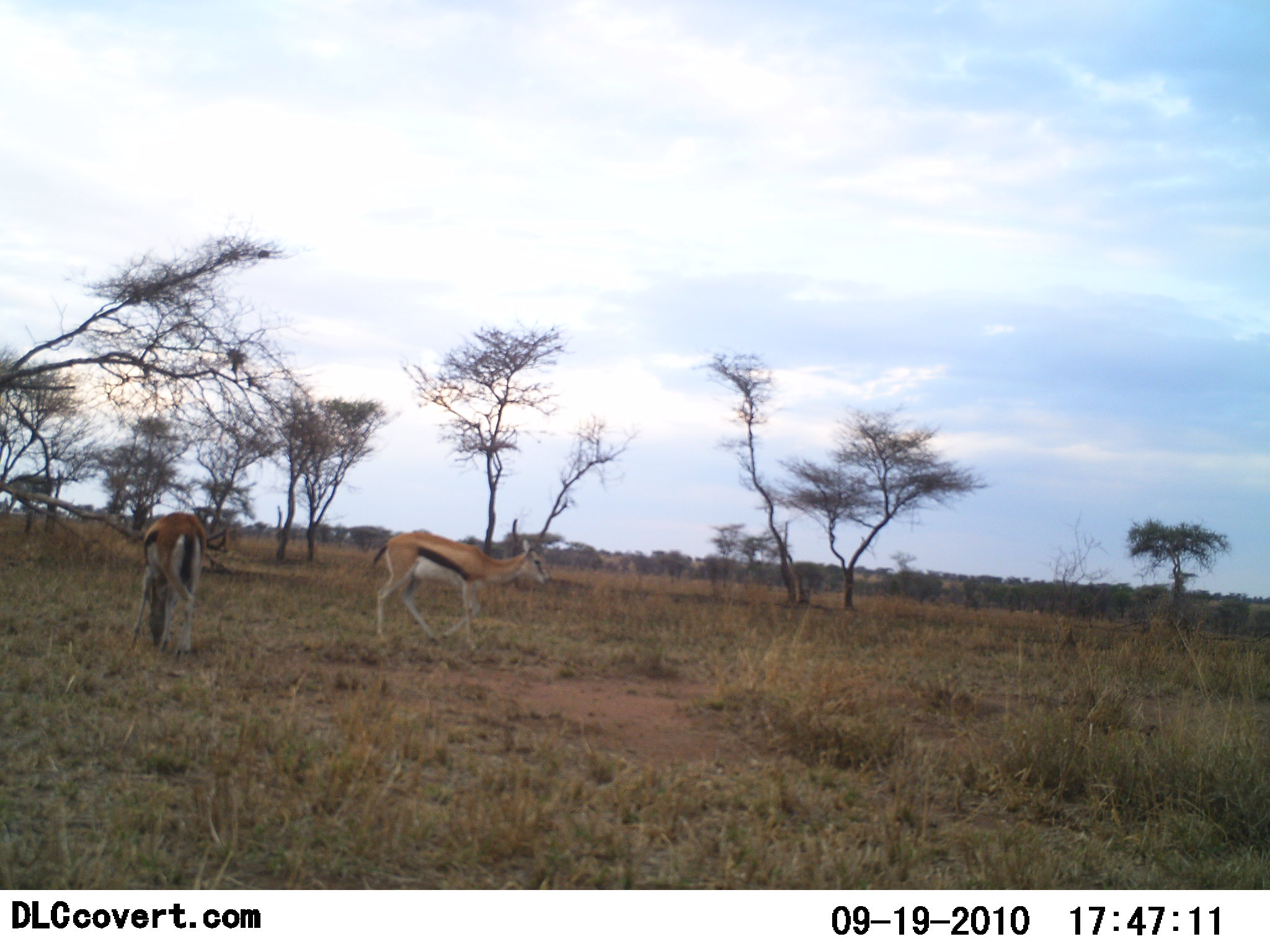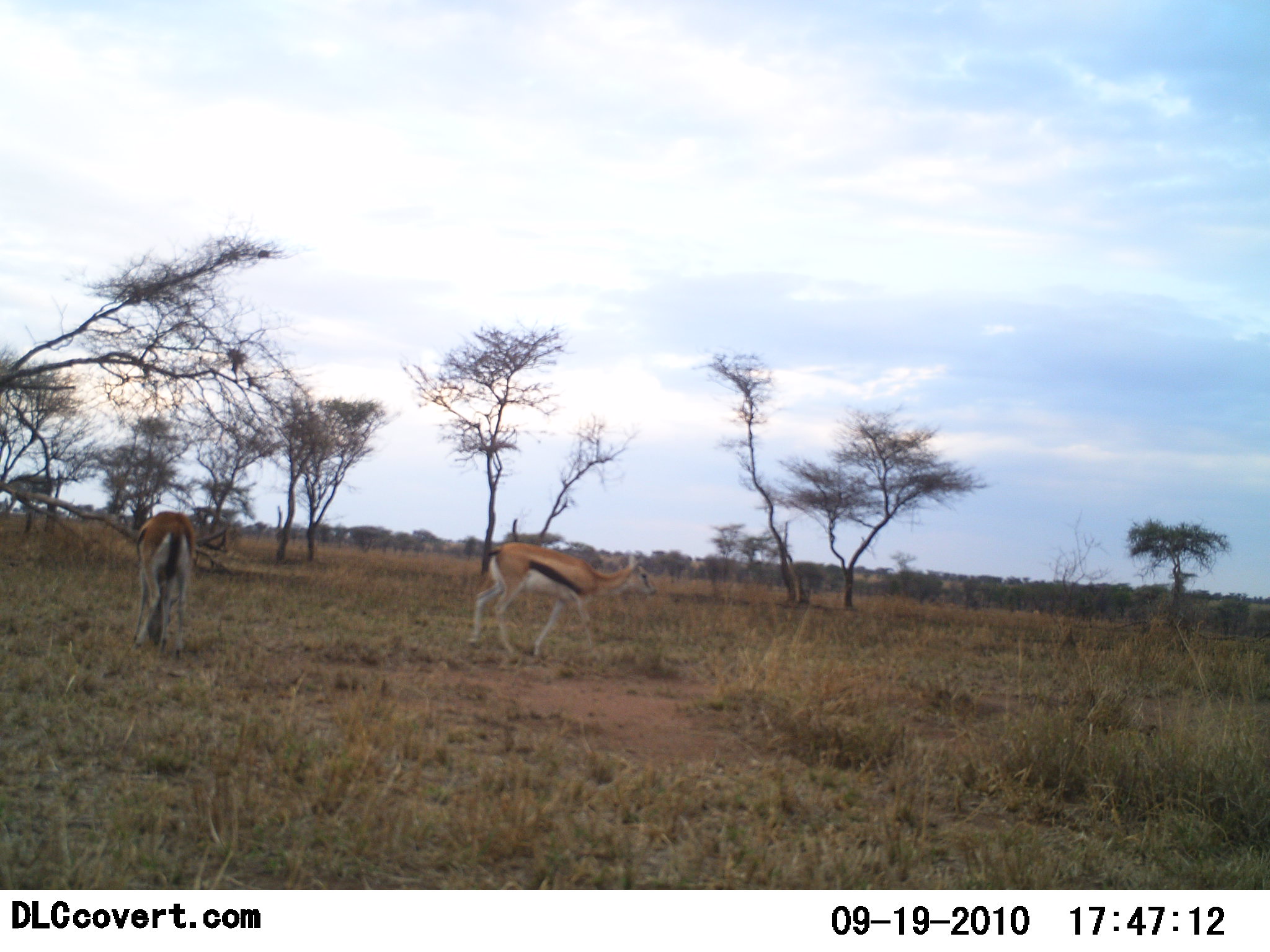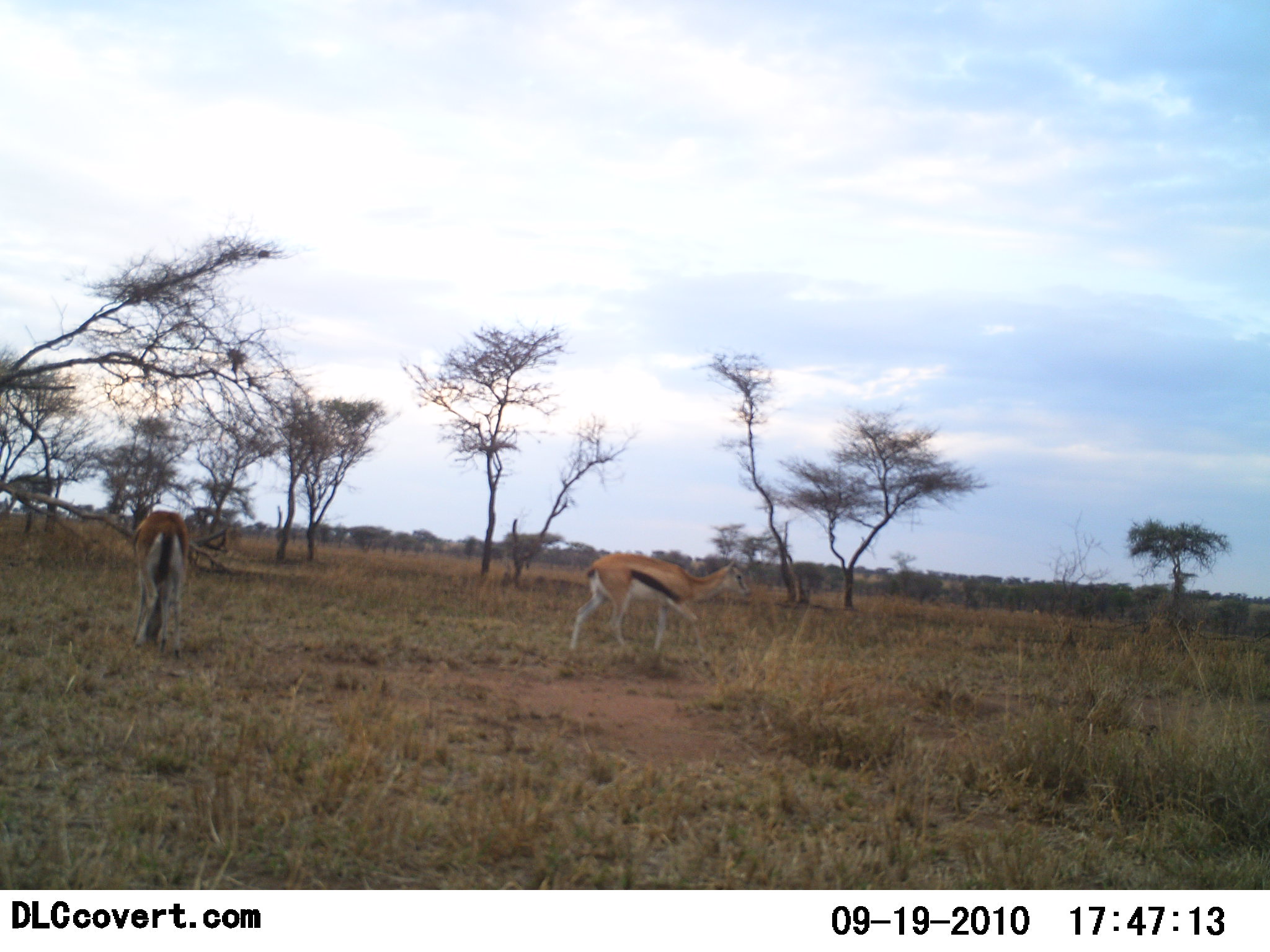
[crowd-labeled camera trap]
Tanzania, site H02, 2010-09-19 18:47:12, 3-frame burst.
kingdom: Animalia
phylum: Chordata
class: Mammalia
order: Artiodactyla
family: Bovidae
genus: Eudorcas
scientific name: Eudorcas thomsonii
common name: thomson's gazelle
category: gazellethomsons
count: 2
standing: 42%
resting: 0%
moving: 58%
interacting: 0%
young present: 0%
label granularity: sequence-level